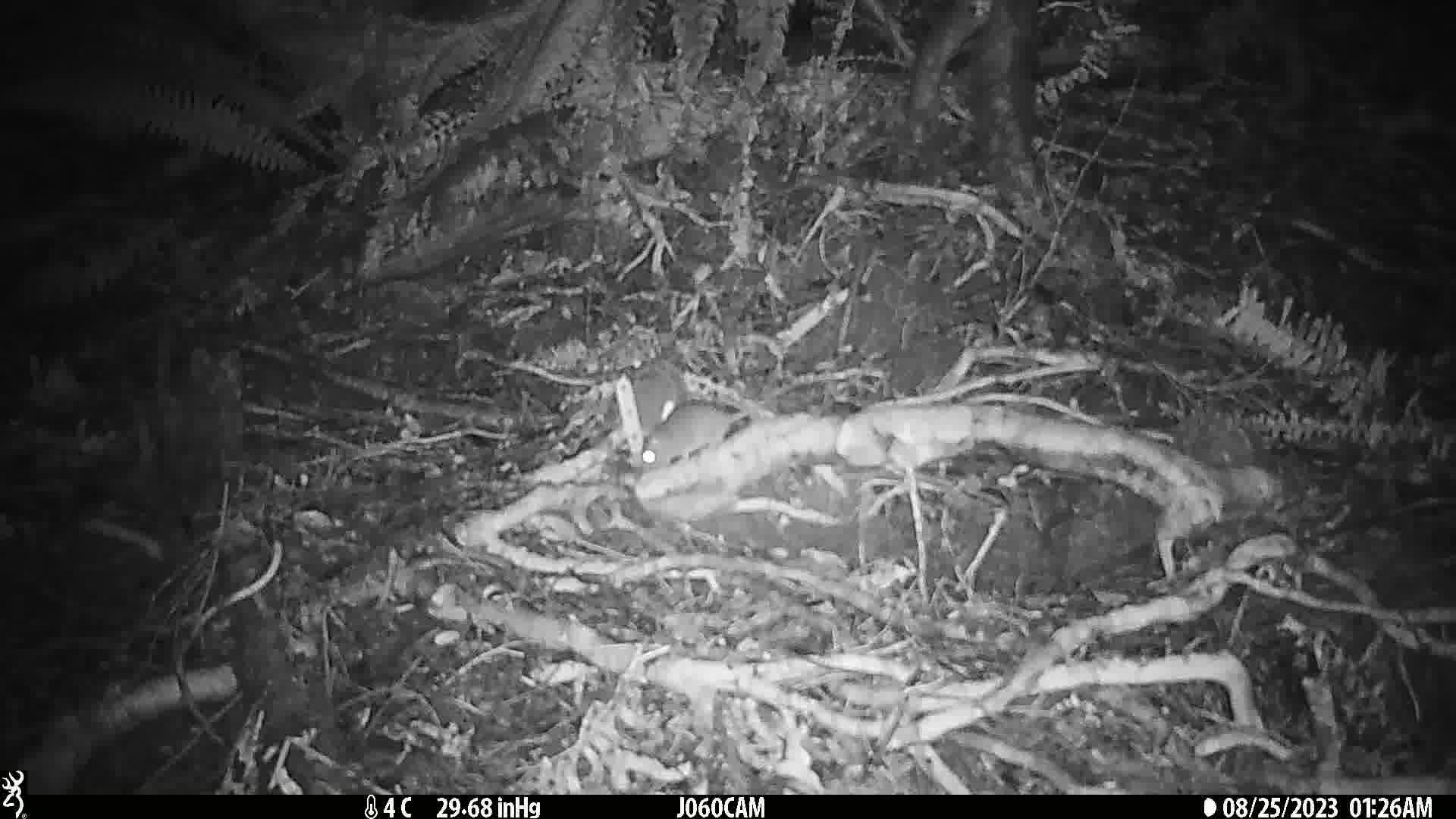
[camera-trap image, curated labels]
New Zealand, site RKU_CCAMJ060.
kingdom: Animalia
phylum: Chordata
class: Mammalia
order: Rodentia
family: Muridae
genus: Rattus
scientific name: Rattus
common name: rat